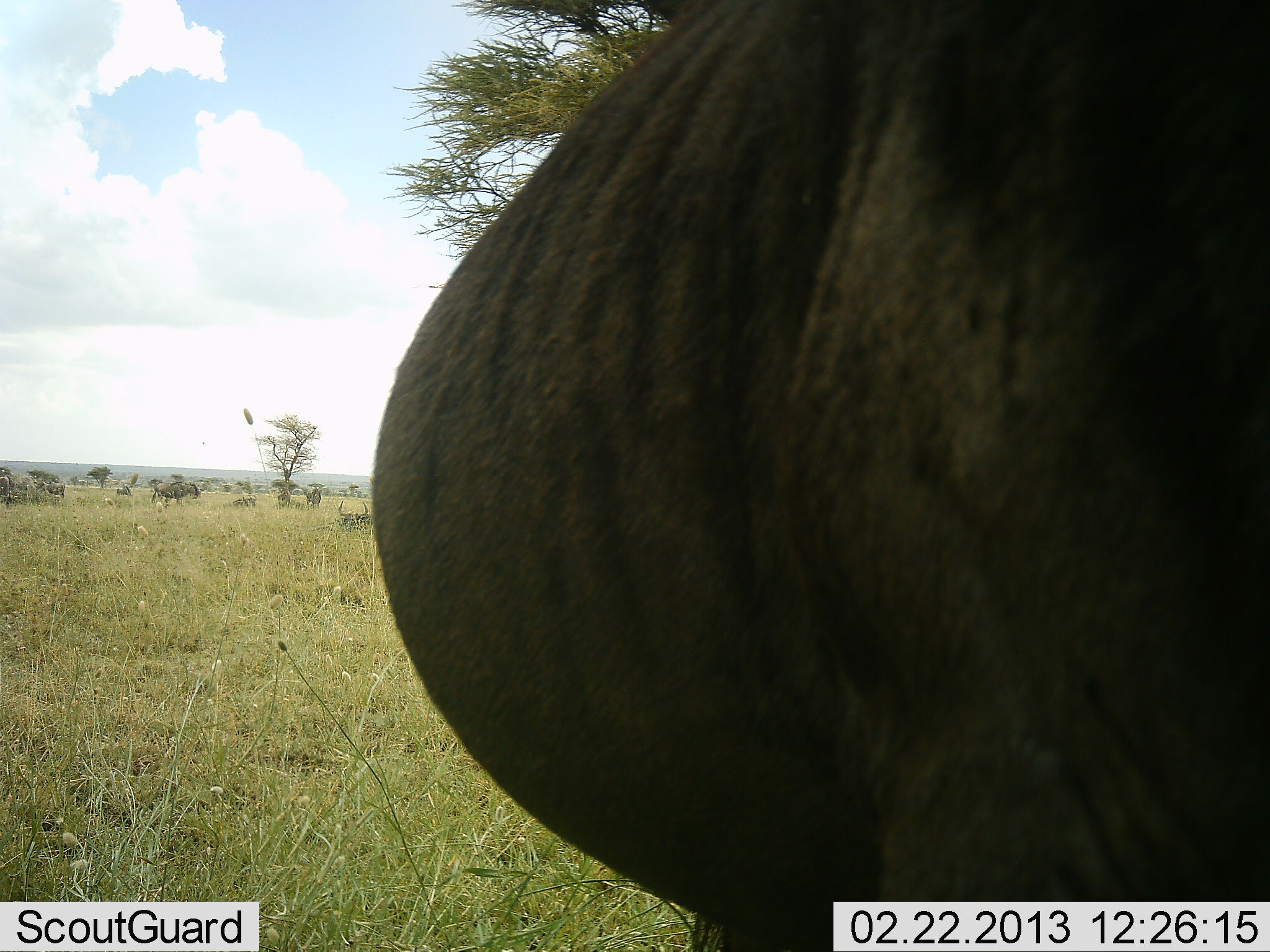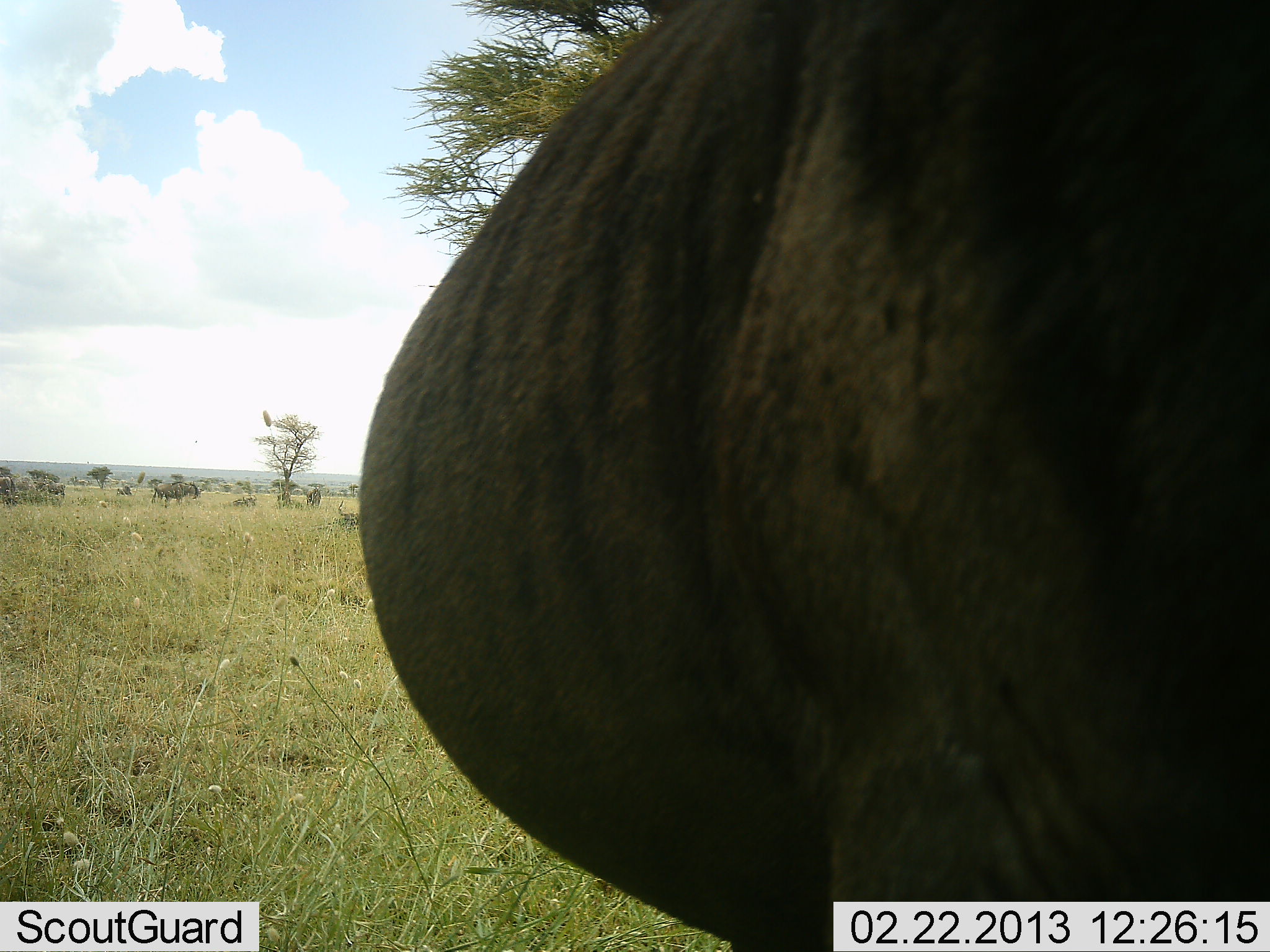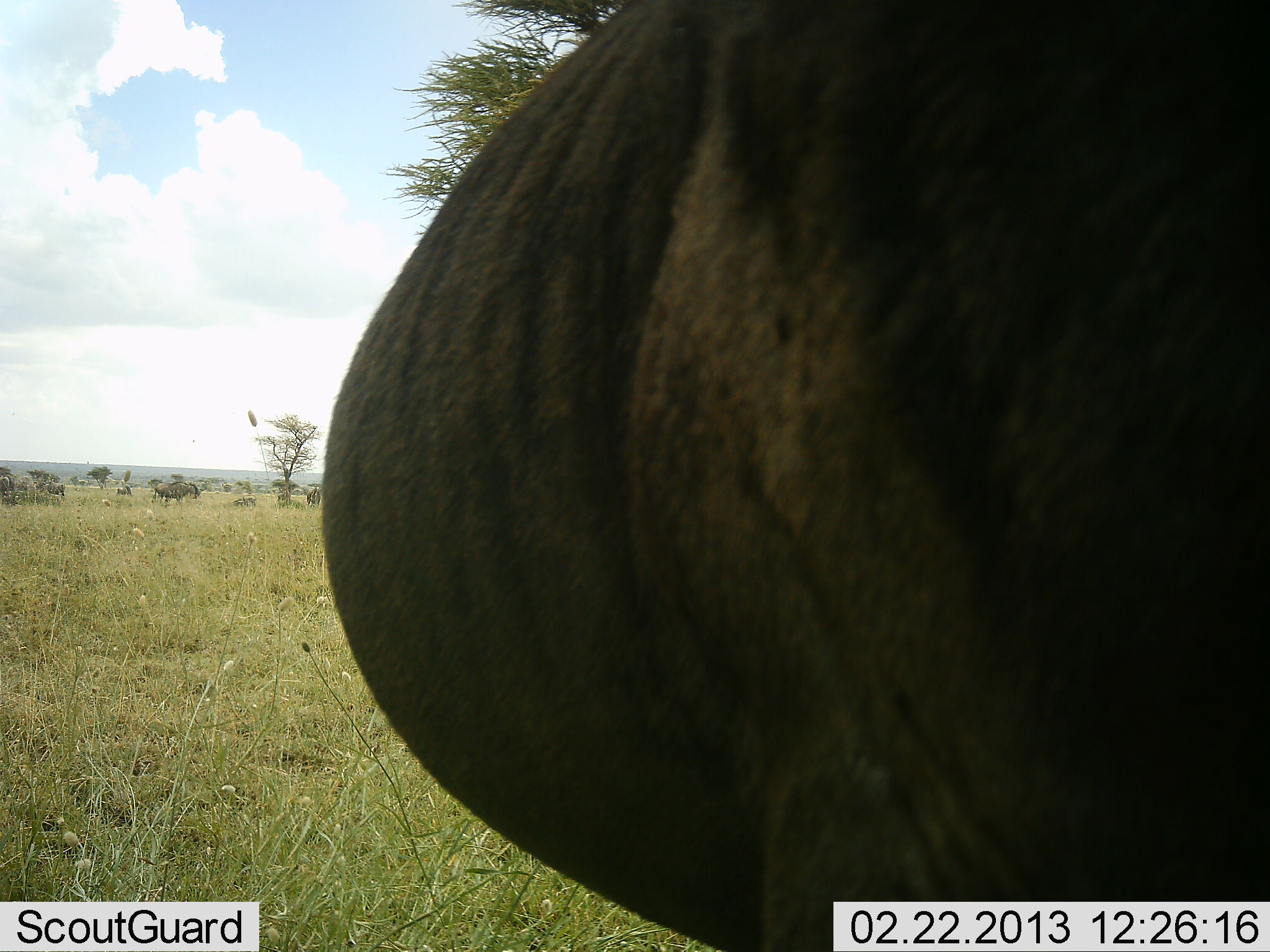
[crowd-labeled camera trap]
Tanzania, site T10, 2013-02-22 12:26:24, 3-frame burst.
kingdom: Animalia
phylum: Chordata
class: Mammalia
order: Artiodactyla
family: Bovidae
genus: Connochaetes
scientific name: Connochaetes taurinus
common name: blue wildebeest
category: wildebeest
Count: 1.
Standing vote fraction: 89%.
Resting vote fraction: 32%.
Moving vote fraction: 5%.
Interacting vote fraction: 5%.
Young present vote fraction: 0%.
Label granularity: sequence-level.